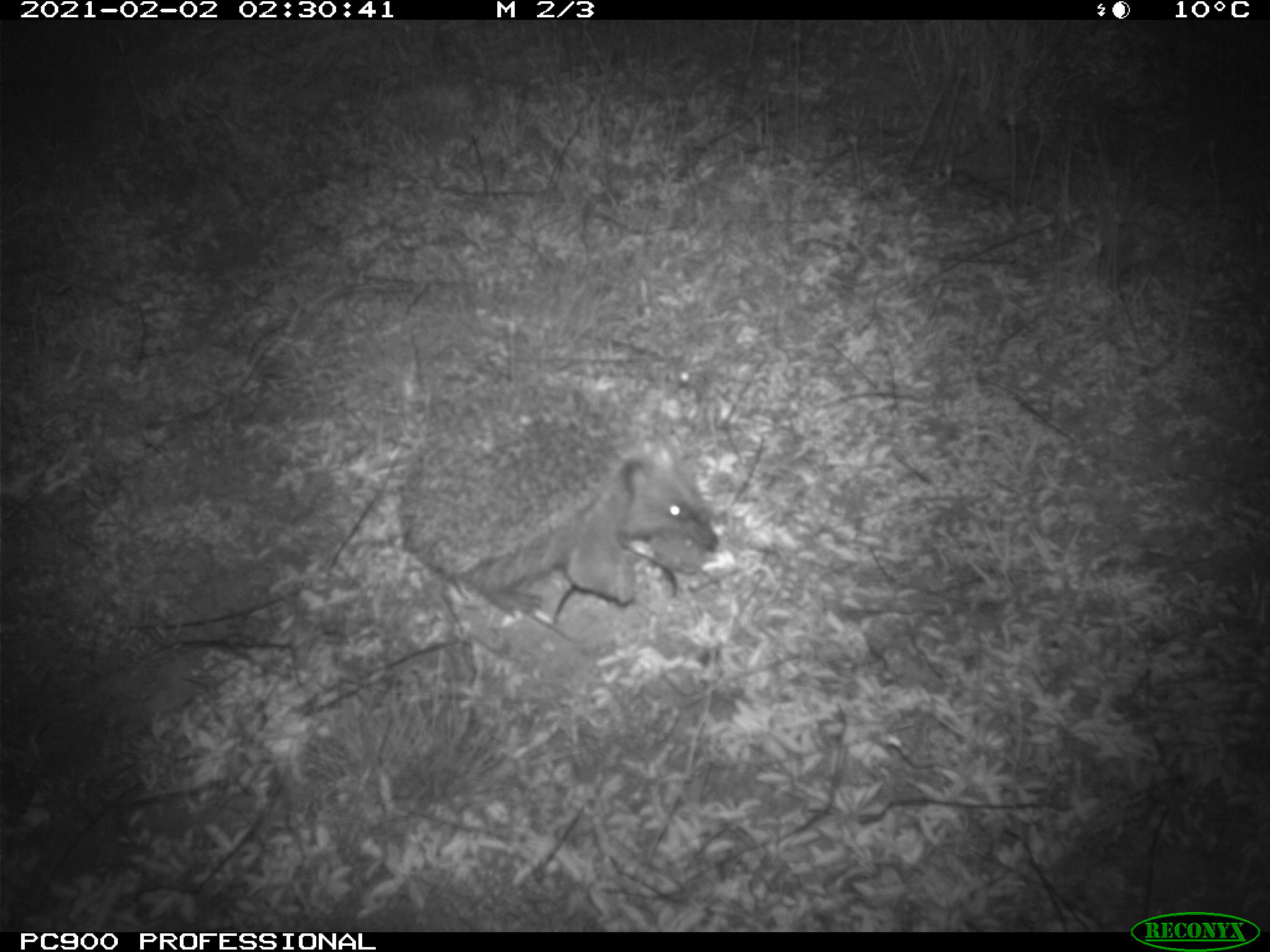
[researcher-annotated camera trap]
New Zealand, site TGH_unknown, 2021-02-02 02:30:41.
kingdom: Animalia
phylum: Chordata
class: Mammalia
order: Eulipotyphla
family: Erinaceidae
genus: Erinaceus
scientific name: Erinaceus europaeus europaeus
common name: european hedgehog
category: hedgehog